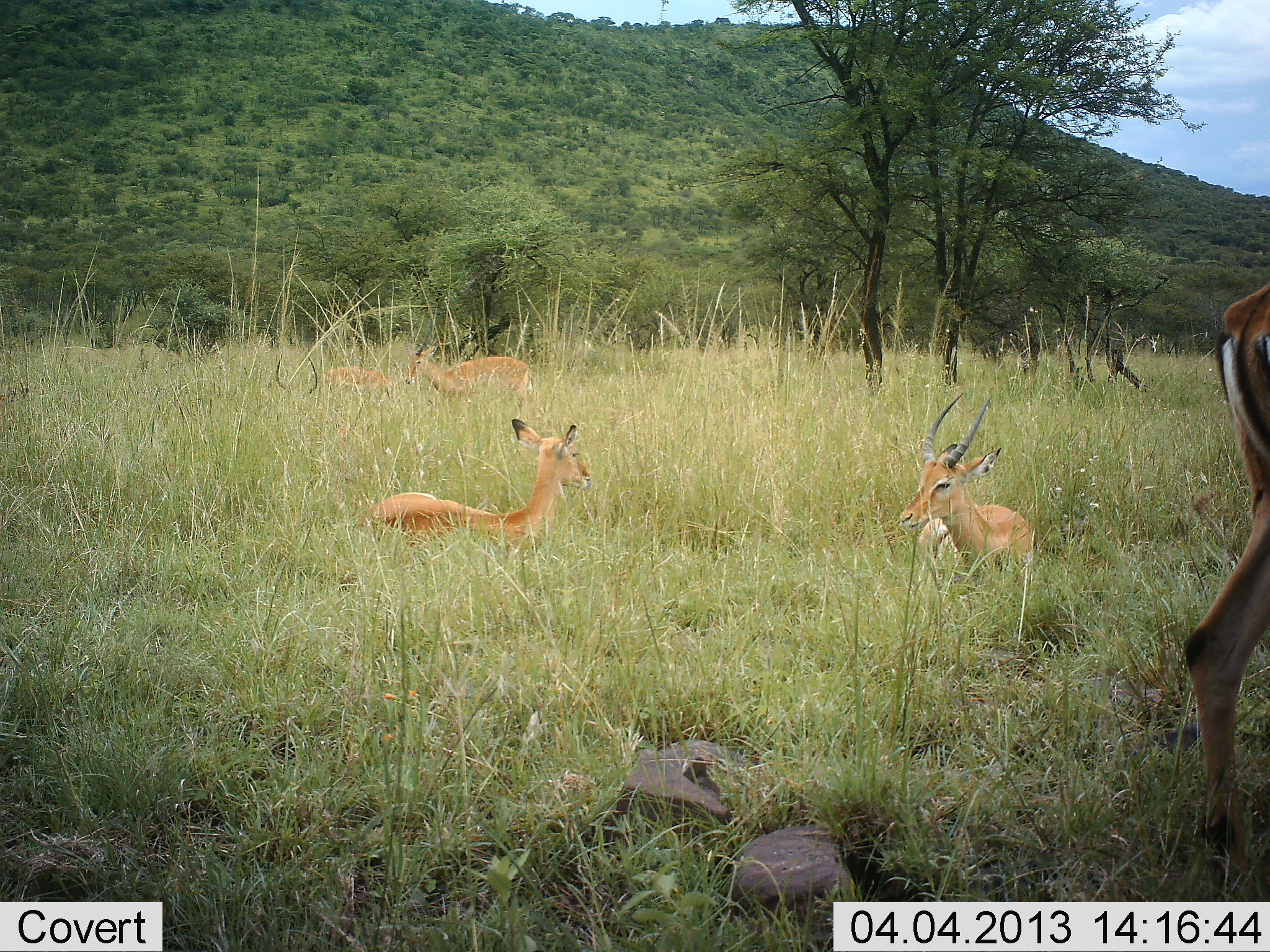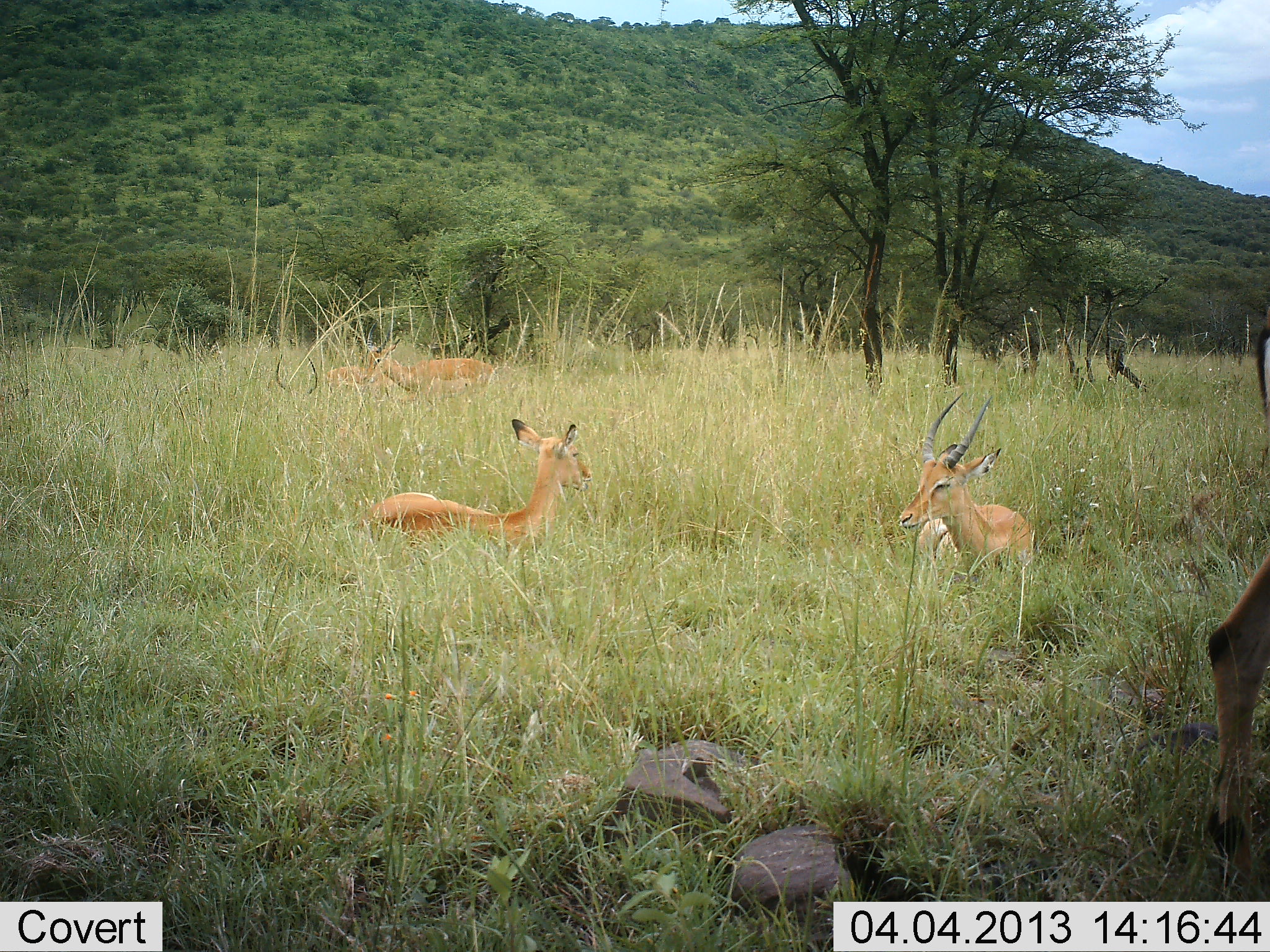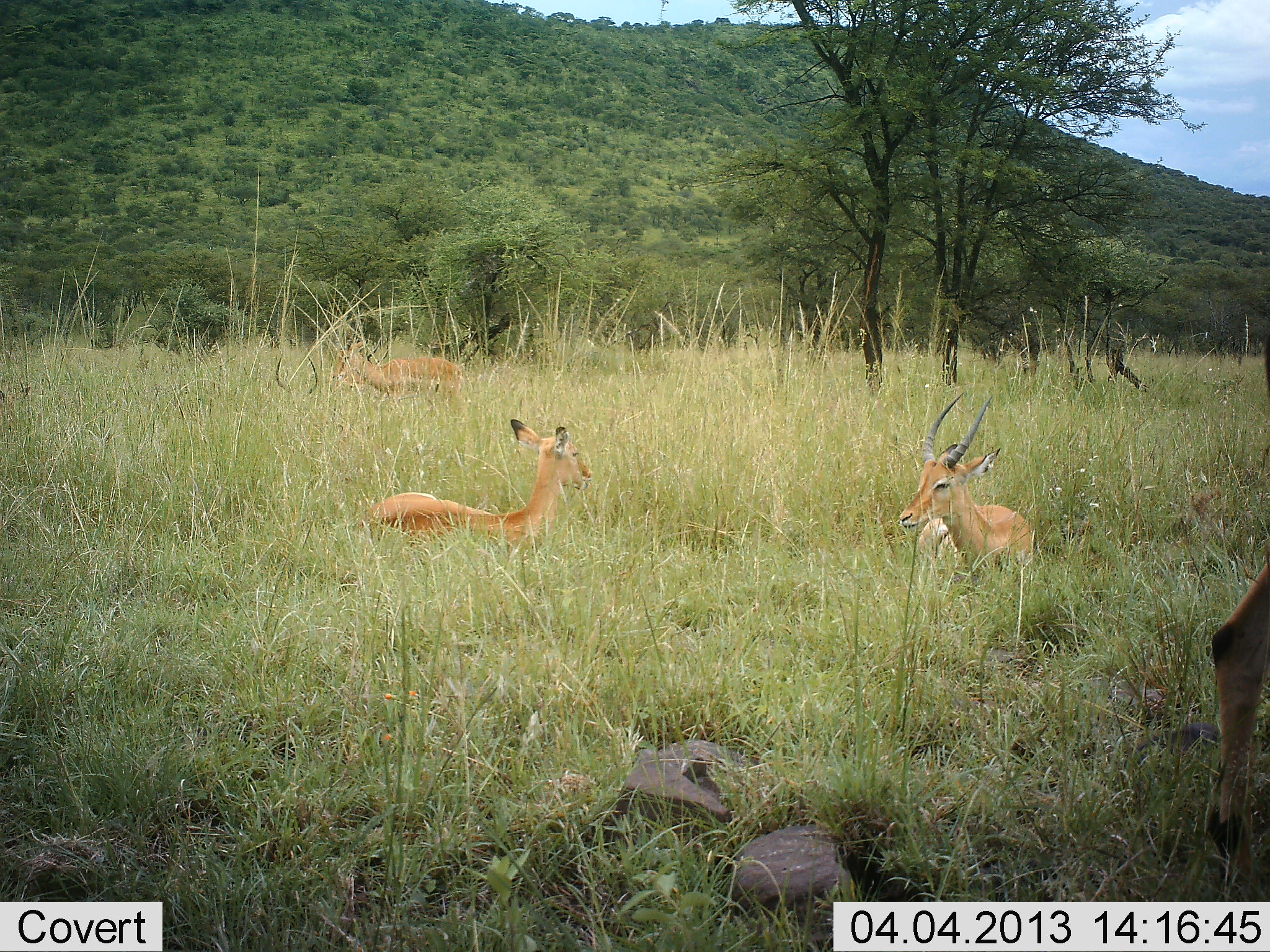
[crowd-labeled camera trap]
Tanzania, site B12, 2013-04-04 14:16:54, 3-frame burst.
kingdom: Animalia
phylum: Chordata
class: Mammalia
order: Artiodactyla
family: Bovidae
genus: Aepyceros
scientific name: Aepyceros melampus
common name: impala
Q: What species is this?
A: Impala (Aepyceros melampus).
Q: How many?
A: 5.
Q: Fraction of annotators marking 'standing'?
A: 32%.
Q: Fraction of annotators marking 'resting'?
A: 100%.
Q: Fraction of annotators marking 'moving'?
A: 39%.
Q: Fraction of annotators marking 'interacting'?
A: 0%.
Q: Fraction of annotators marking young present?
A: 6%.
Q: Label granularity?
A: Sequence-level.